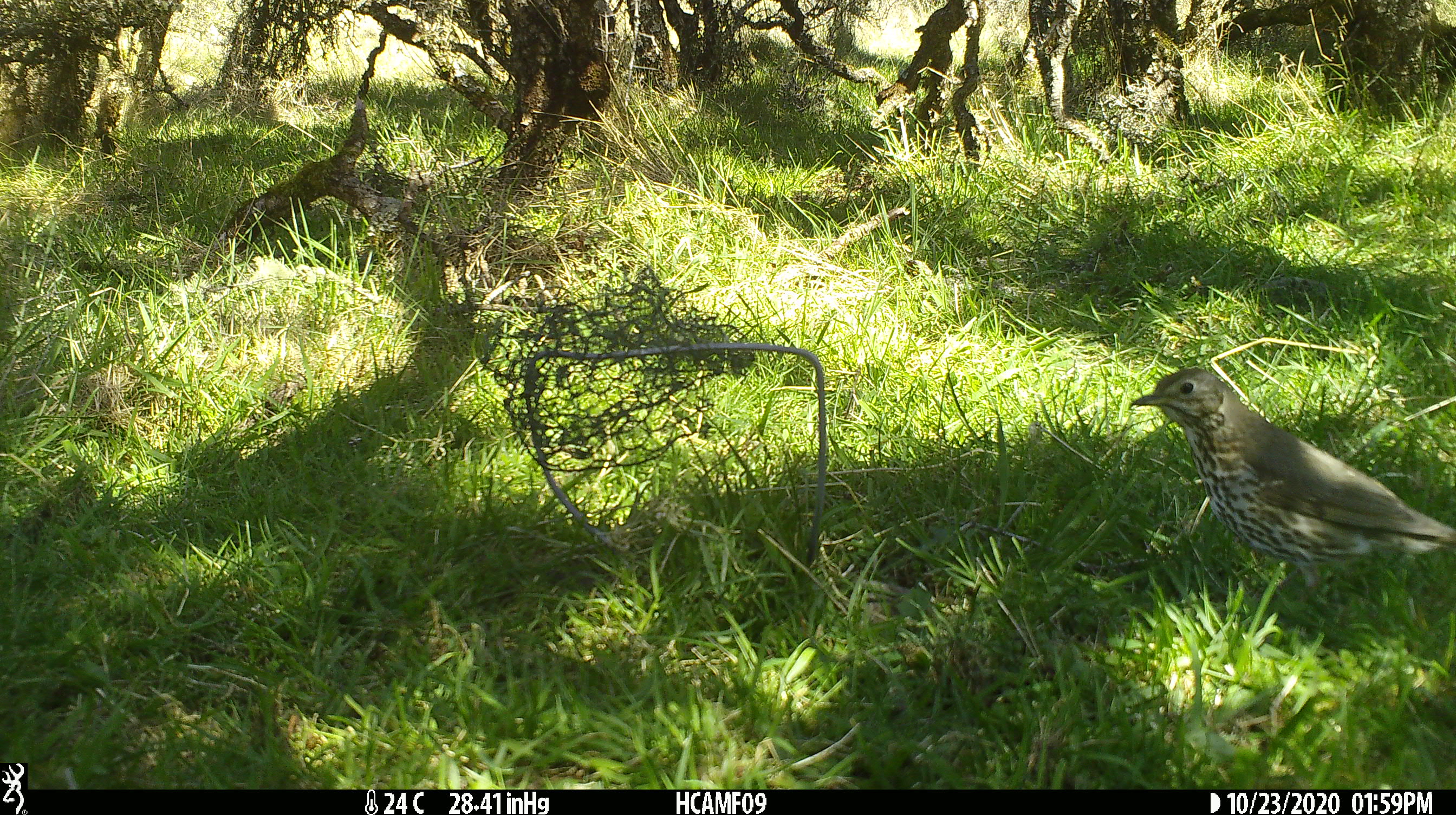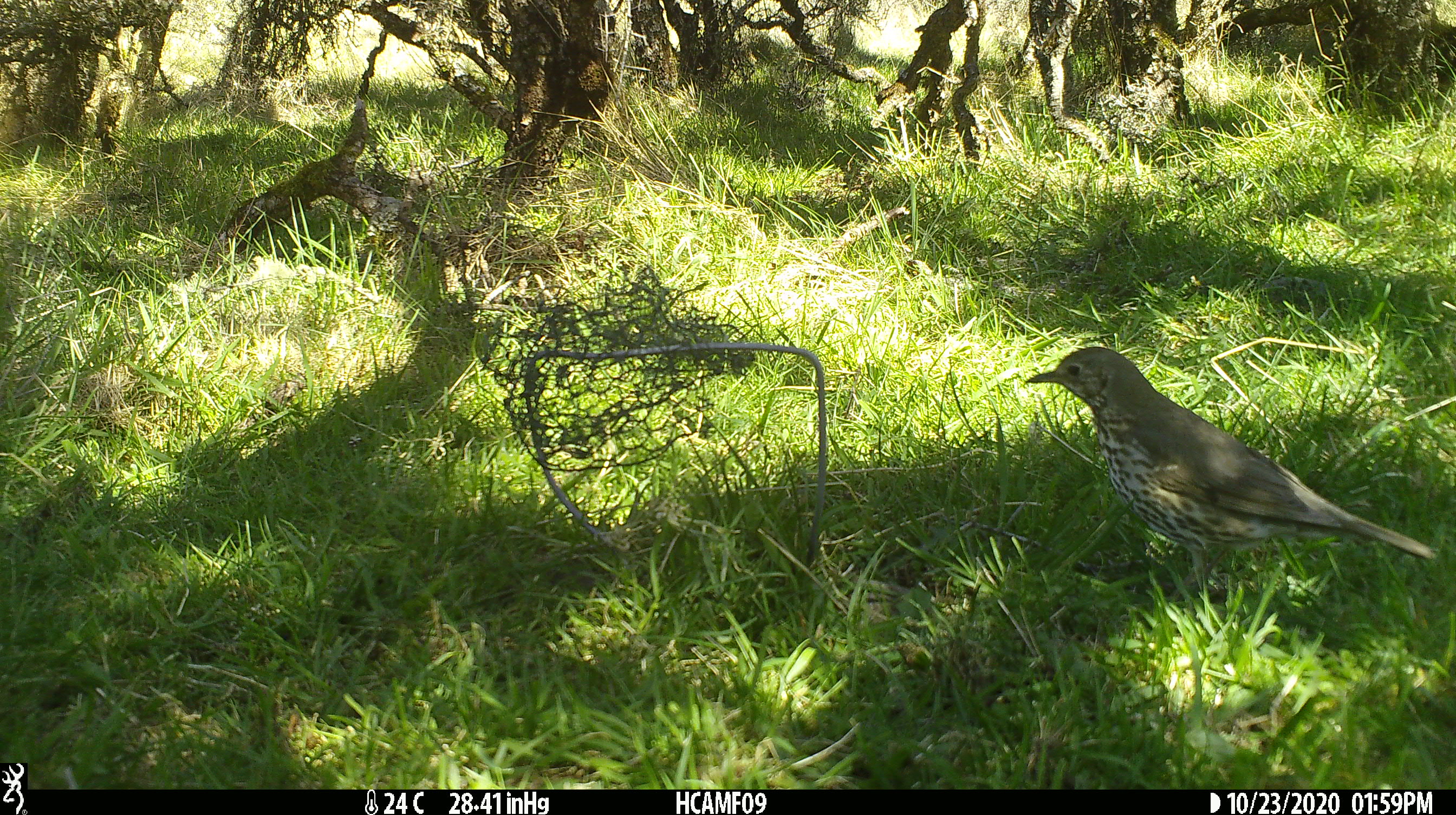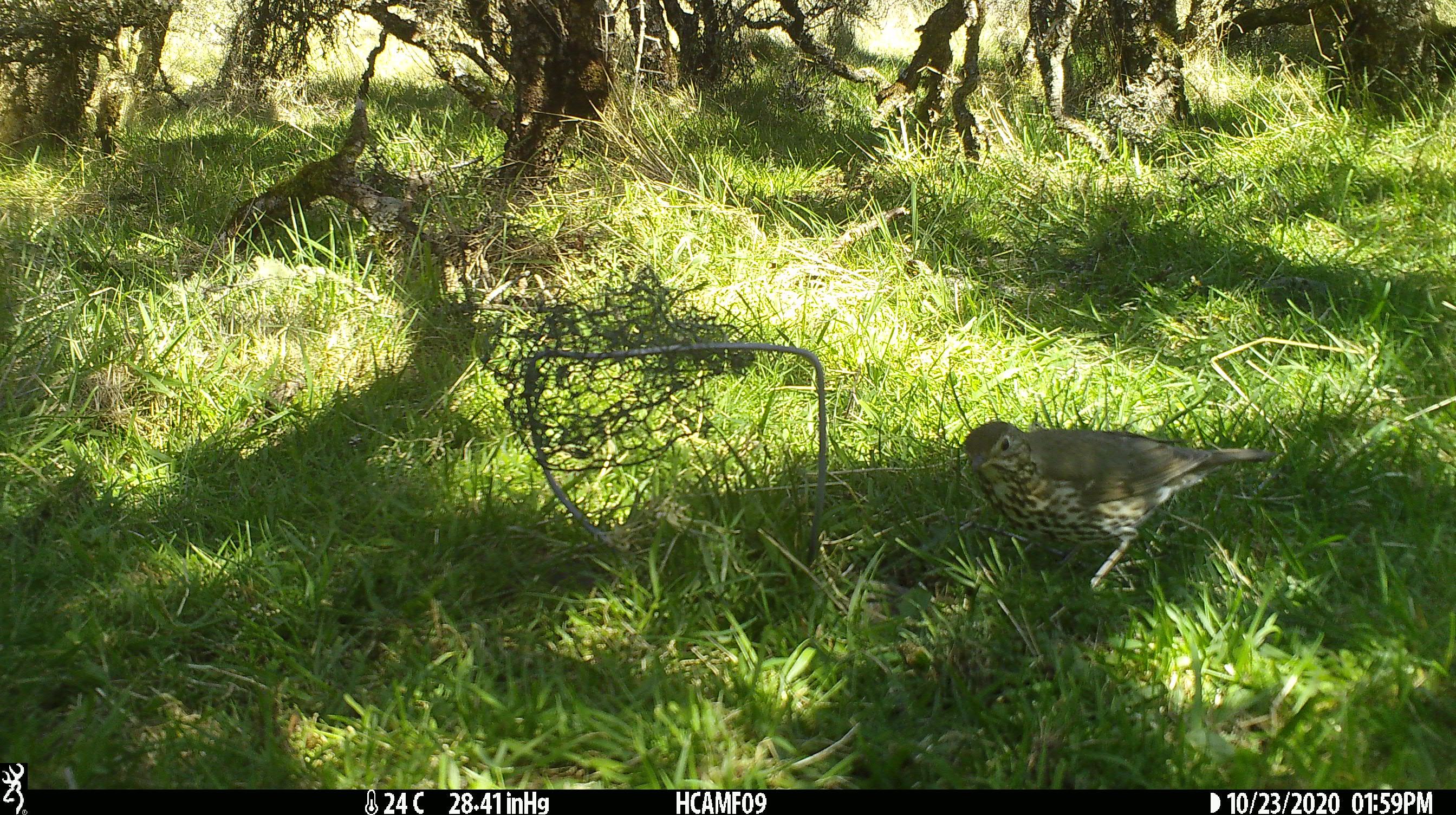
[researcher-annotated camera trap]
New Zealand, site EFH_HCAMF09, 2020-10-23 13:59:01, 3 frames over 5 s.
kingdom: Animalia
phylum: Chordata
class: Aves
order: Passeriformes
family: Turdidae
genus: Turdus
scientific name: Turdus philomelos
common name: song thrush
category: thrush